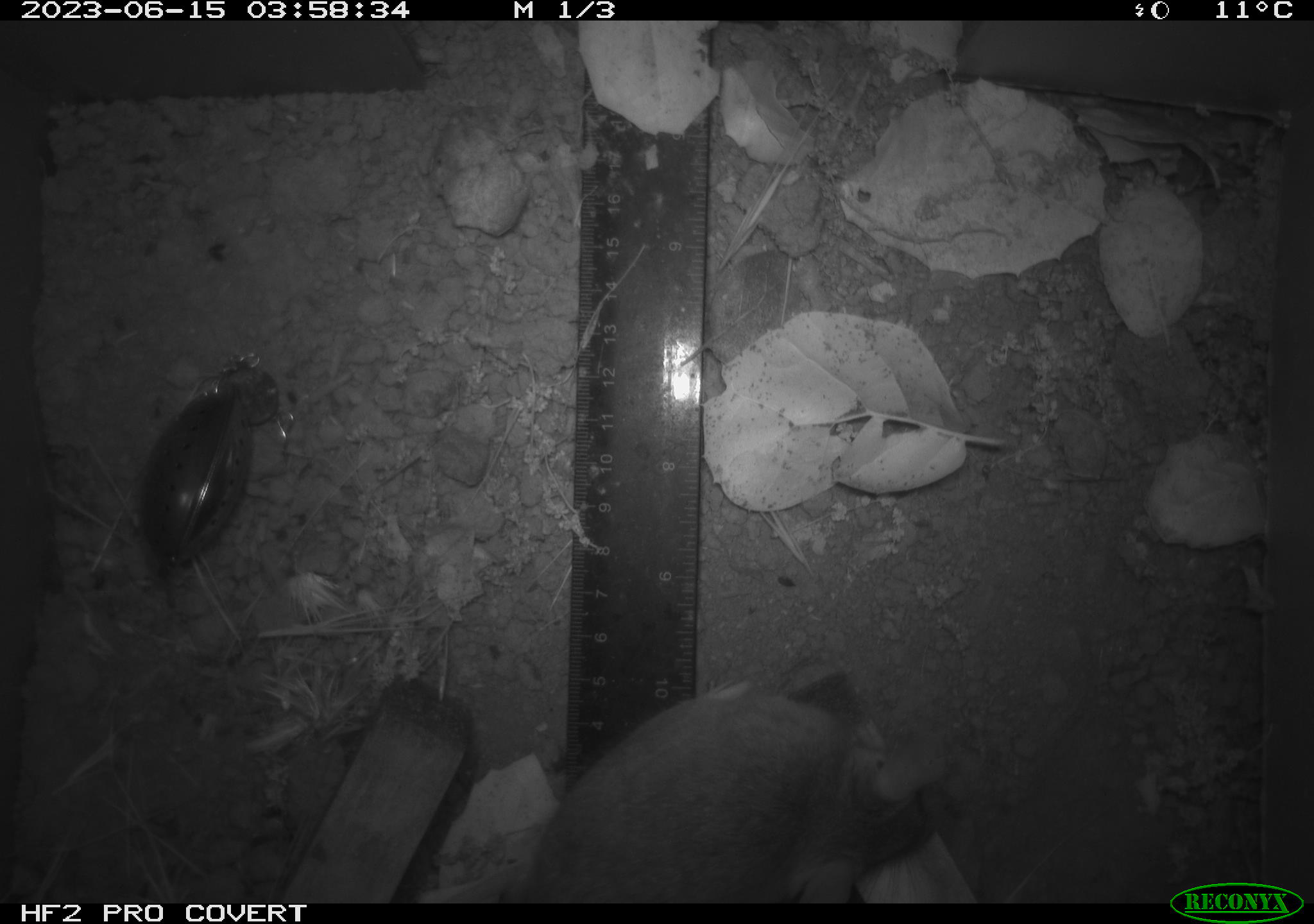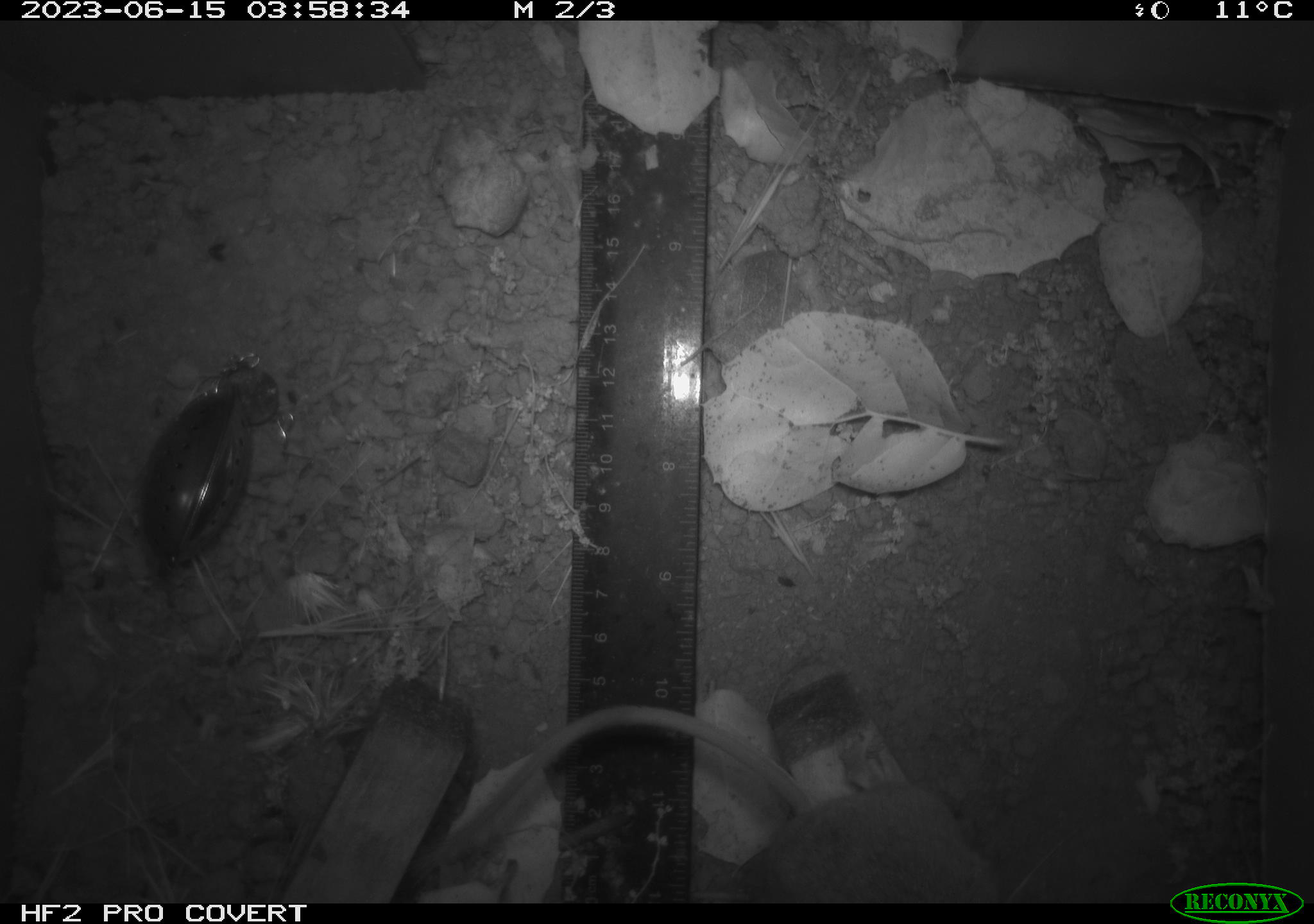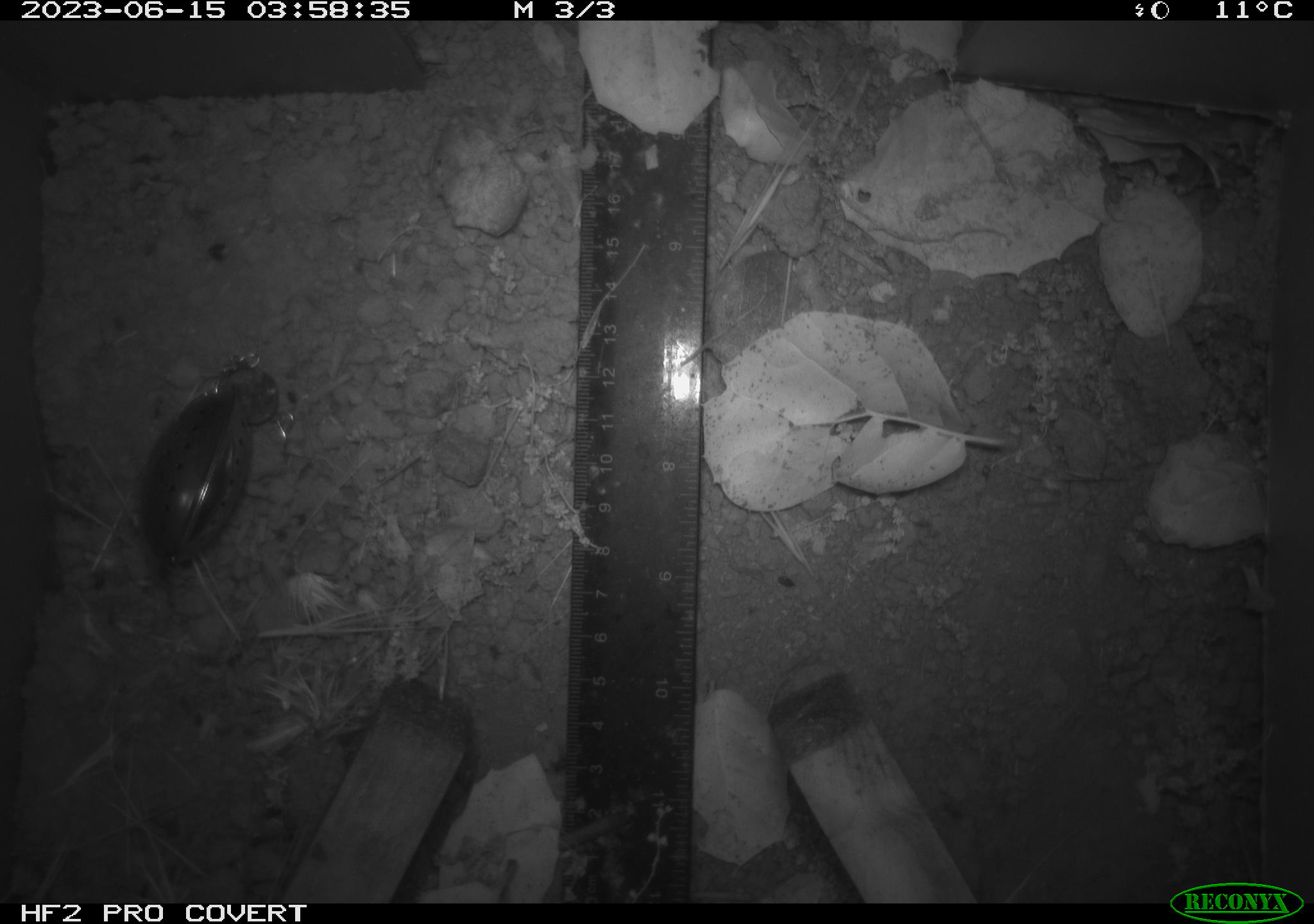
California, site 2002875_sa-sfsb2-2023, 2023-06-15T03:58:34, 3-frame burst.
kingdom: Animalia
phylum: Chordata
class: Mammalia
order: Rodentia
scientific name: Rodentia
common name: mouse species